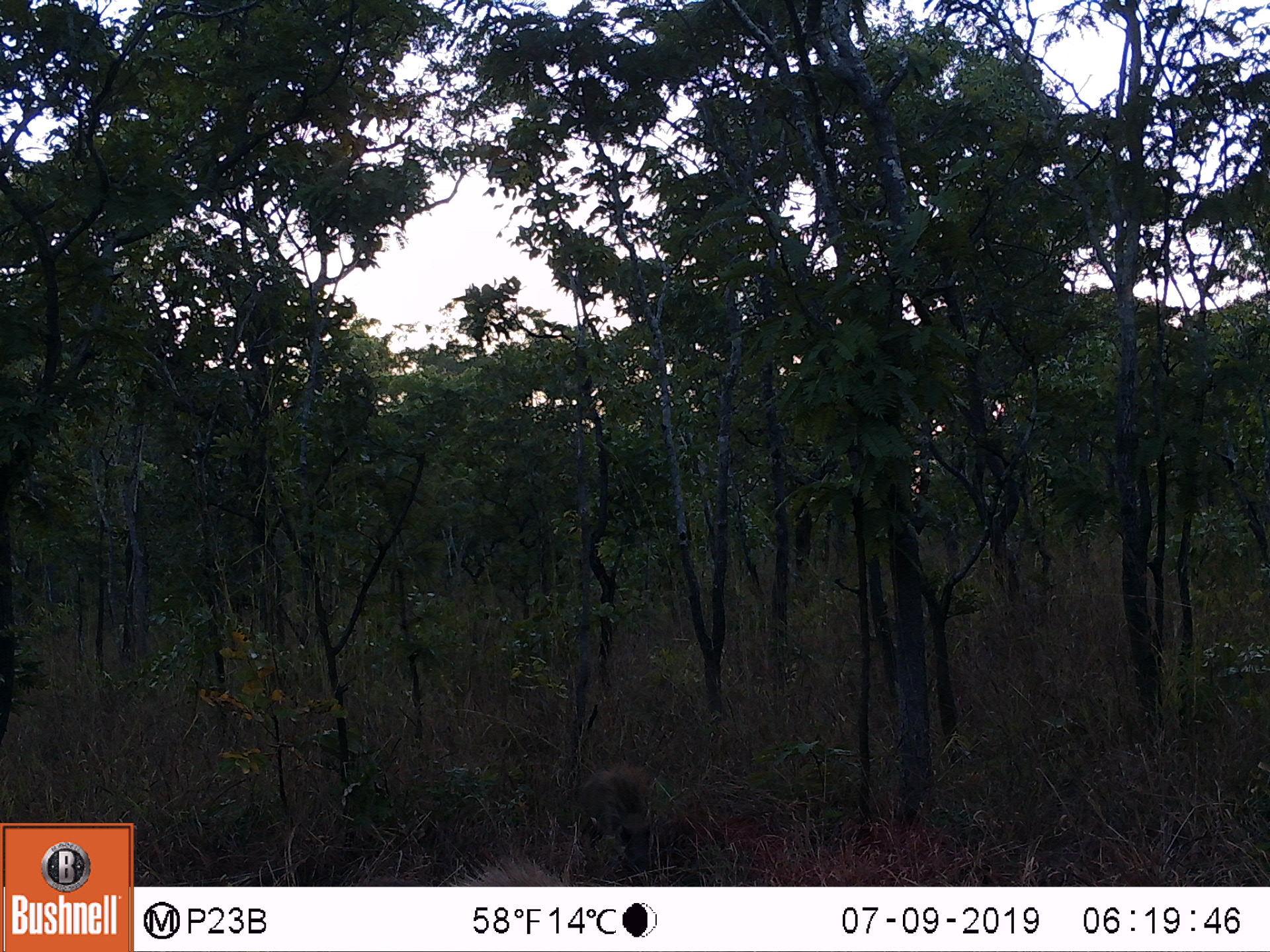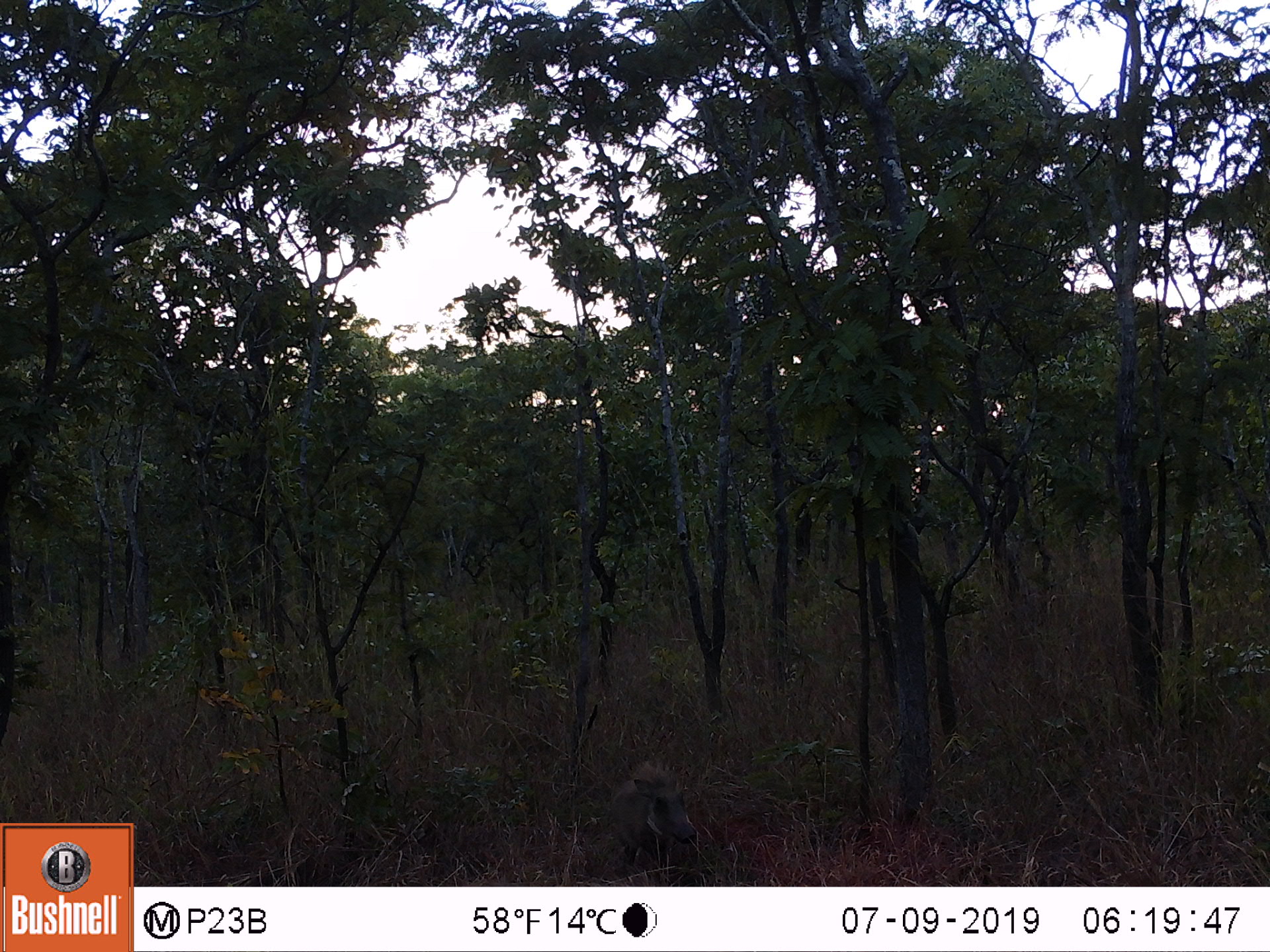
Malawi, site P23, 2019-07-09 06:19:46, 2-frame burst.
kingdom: Animalia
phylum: Chordata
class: Mammalia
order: Artiodactyla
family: Suidae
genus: Phacochoerus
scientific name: Phacochoerus africanus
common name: common warthog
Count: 1.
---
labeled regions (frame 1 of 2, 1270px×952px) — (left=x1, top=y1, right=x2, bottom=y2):
common warthog: (left=577, top=762, right=659, bottom=870)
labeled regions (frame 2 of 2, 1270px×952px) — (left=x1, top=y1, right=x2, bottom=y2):
common warthog: (left=597, top=754, right=696, bottom=873)